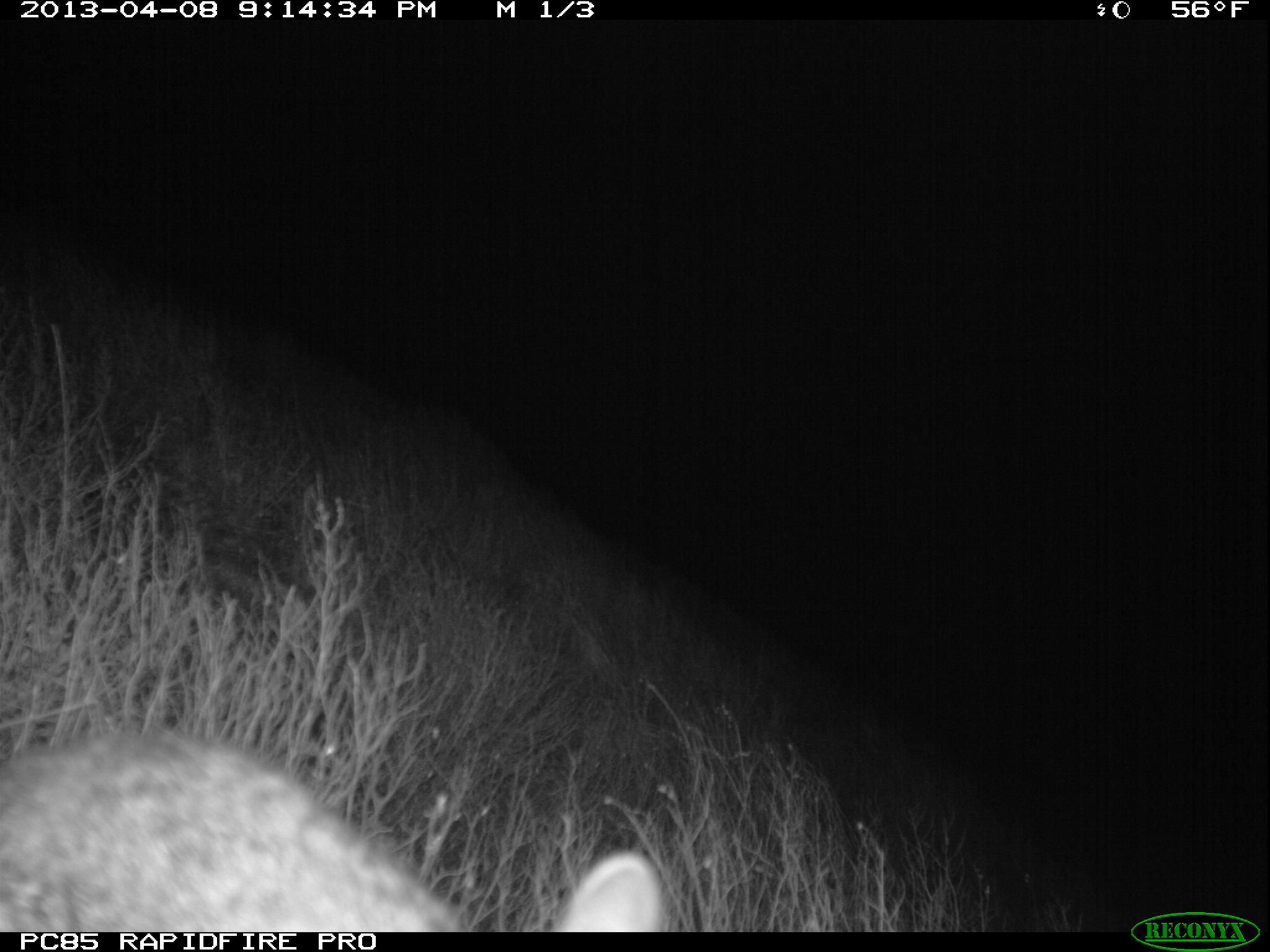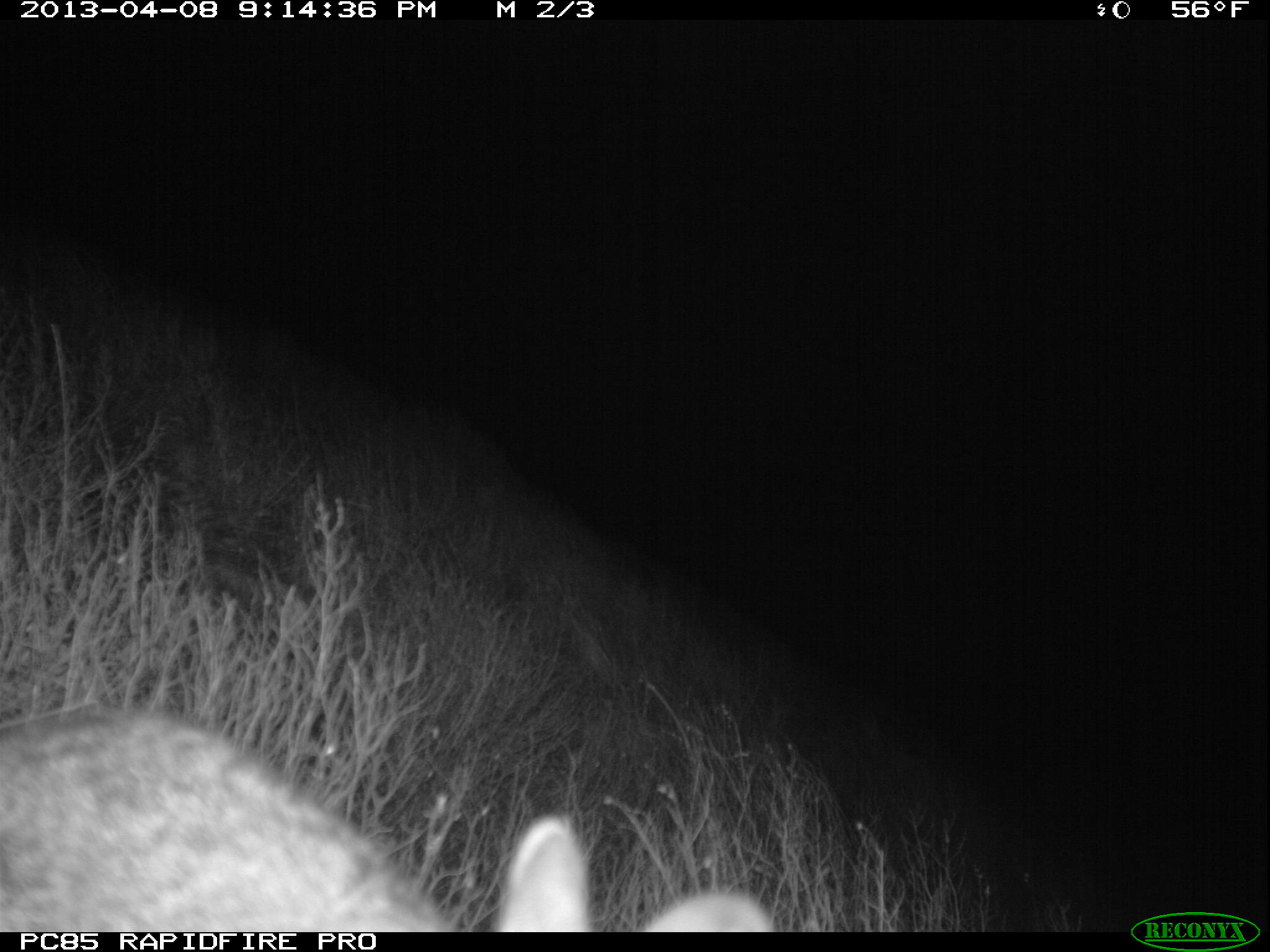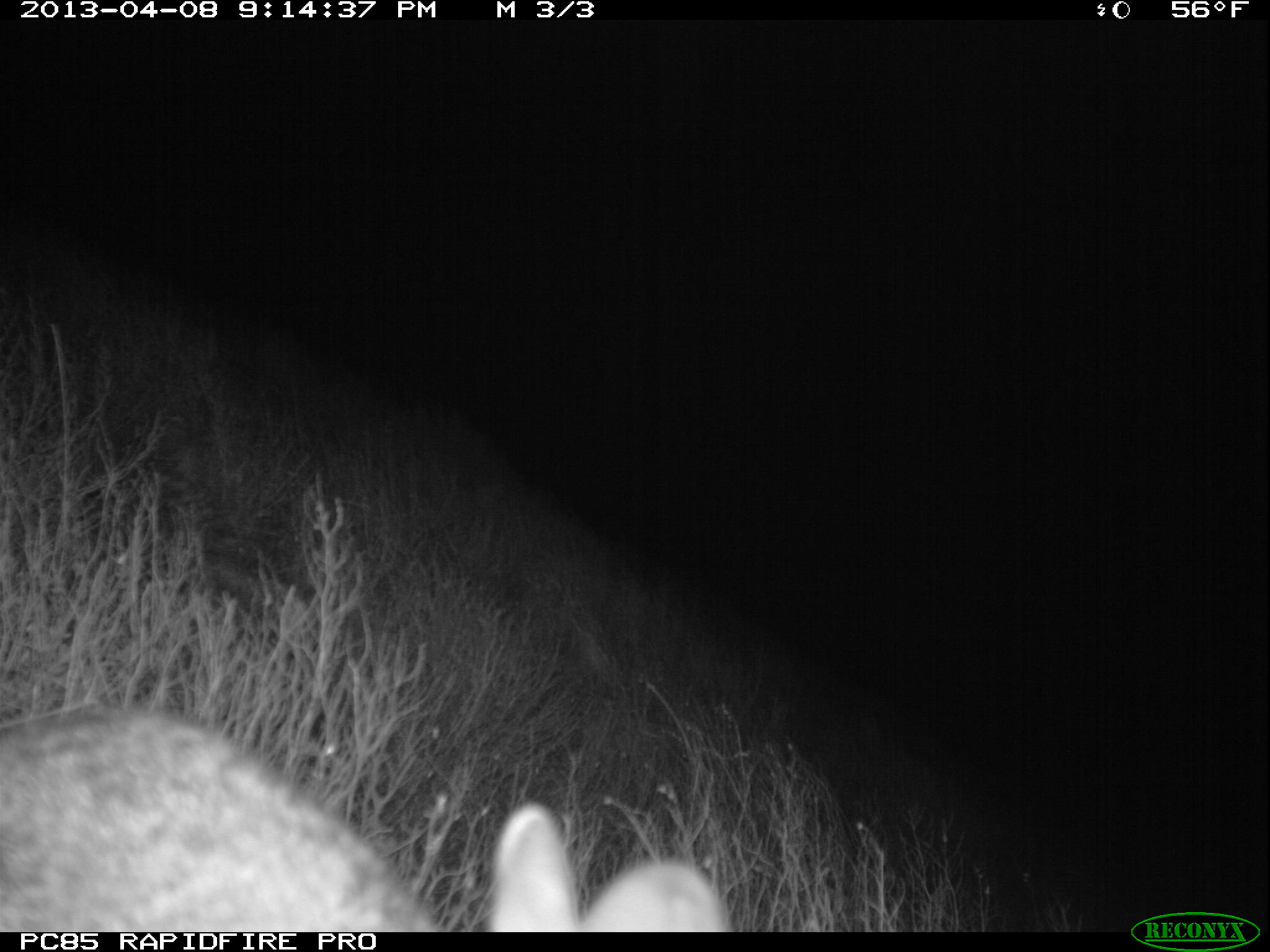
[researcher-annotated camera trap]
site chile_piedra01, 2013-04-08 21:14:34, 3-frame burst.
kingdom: Animalia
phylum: Chordata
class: Mammalia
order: Lagomorpha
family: Leporidae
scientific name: Leporidae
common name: rabbits and hares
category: rabbit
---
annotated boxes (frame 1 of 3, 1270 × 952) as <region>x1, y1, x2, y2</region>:
rabbit: <region>0, 730, 674, 931</region>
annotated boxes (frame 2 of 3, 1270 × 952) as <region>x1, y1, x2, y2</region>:
rabbit: <region>0, 703, 784, 930</region>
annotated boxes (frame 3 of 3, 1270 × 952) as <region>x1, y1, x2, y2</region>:
rabbit: <region>0, 701, 735, 929</region>